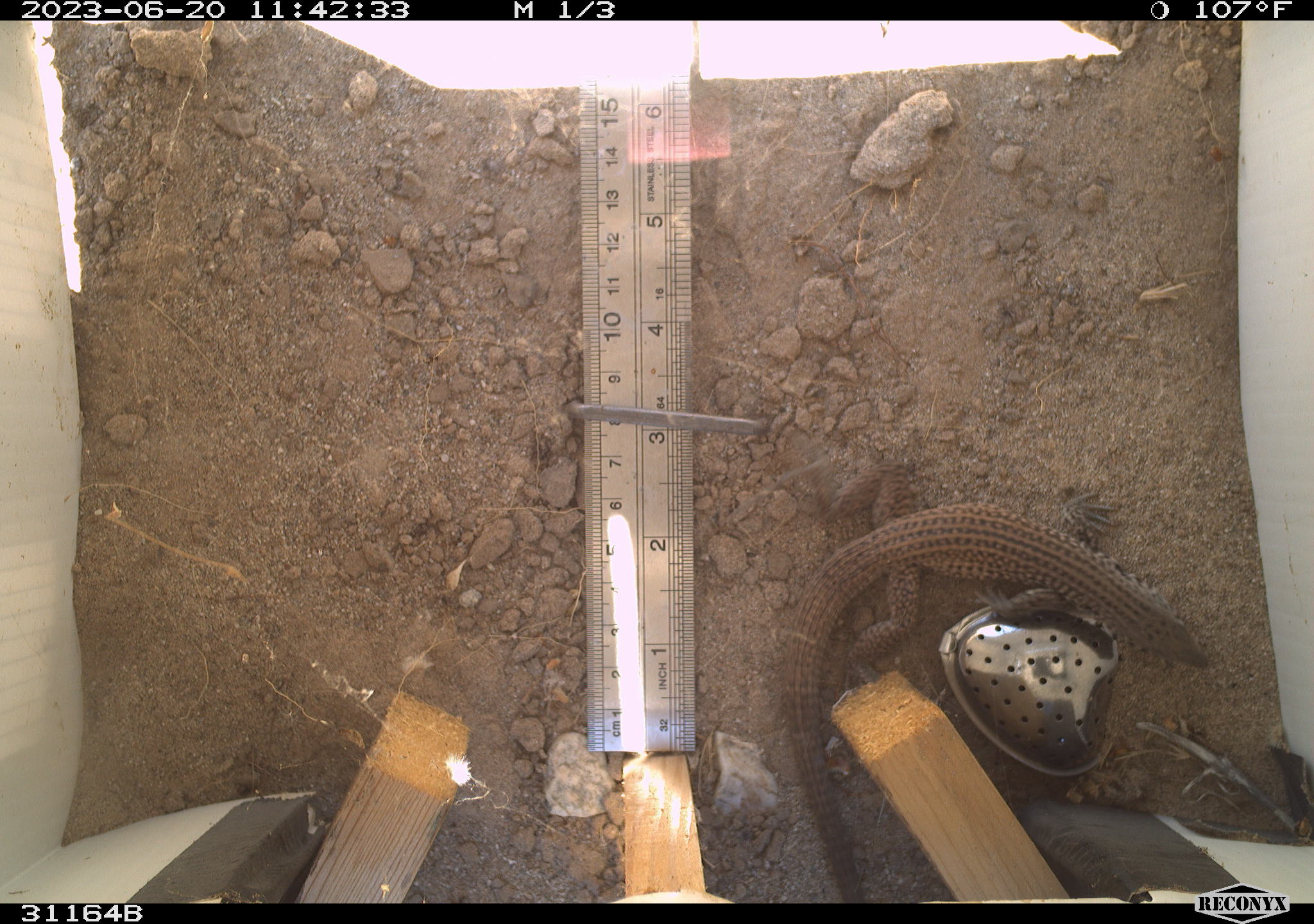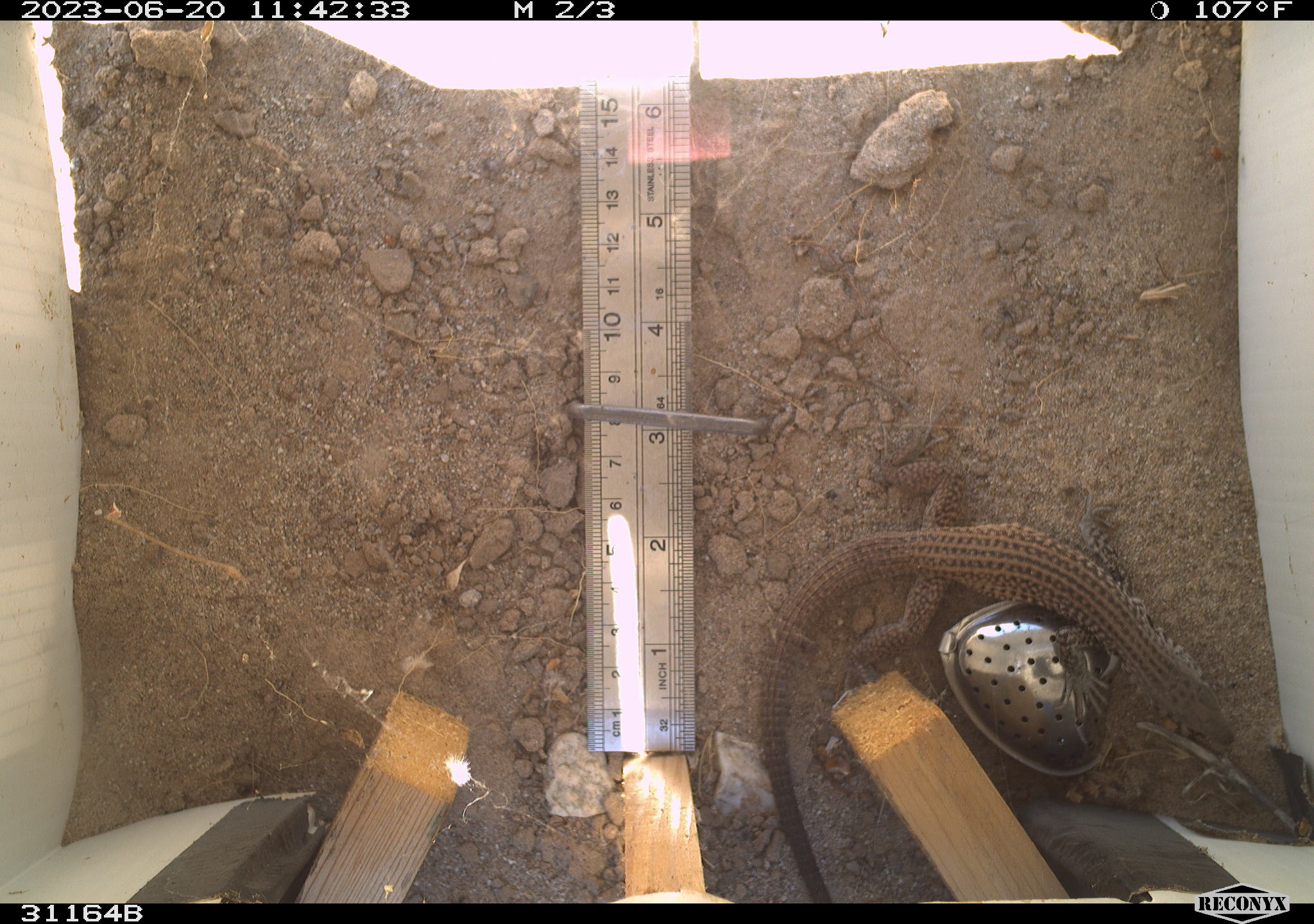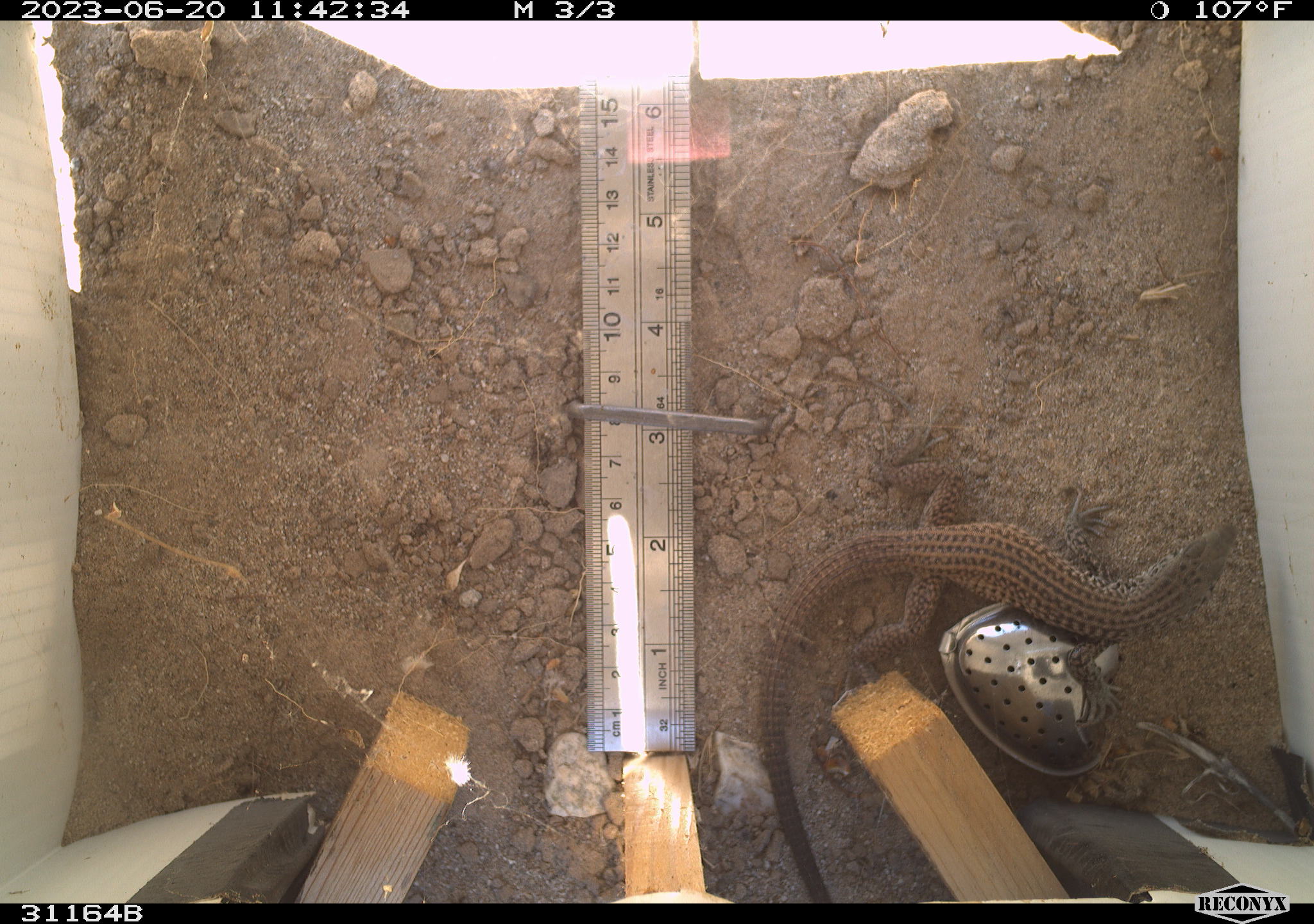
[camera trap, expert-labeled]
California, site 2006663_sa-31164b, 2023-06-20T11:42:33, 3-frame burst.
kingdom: Animalia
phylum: Chordata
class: Reptilia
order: Squamata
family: Teiidae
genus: Aspidoscelis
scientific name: Aspidoscelis tigris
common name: western whiptail